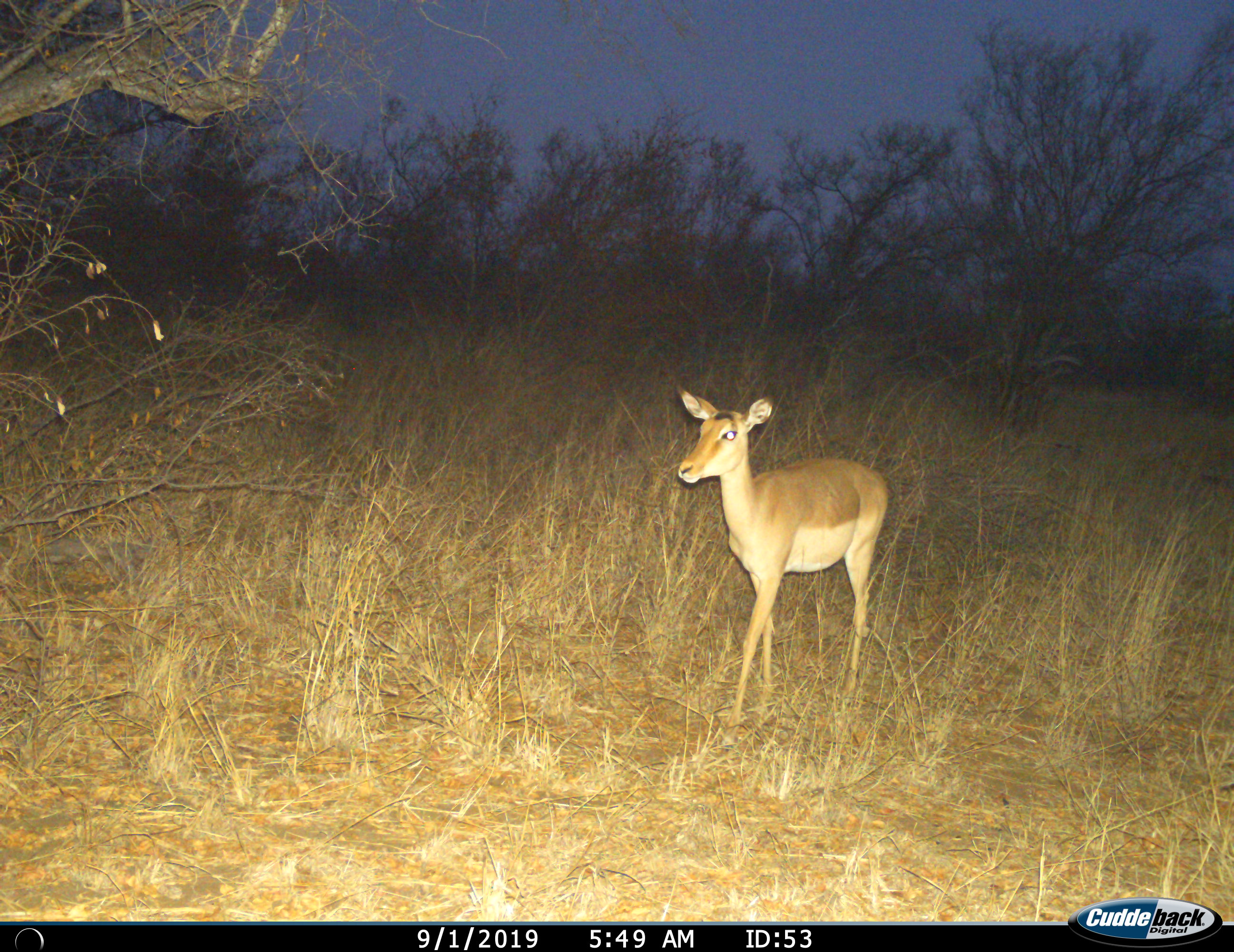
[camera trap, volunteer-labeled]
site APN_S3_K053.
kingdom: Animalia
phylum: Chordata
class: Mammalia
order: Artiodactyla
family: Bovidae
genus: Aepyceros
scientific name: Aepyceros melampus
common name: impala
Impala (Aepyceros melampus), count 1. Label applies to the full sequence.